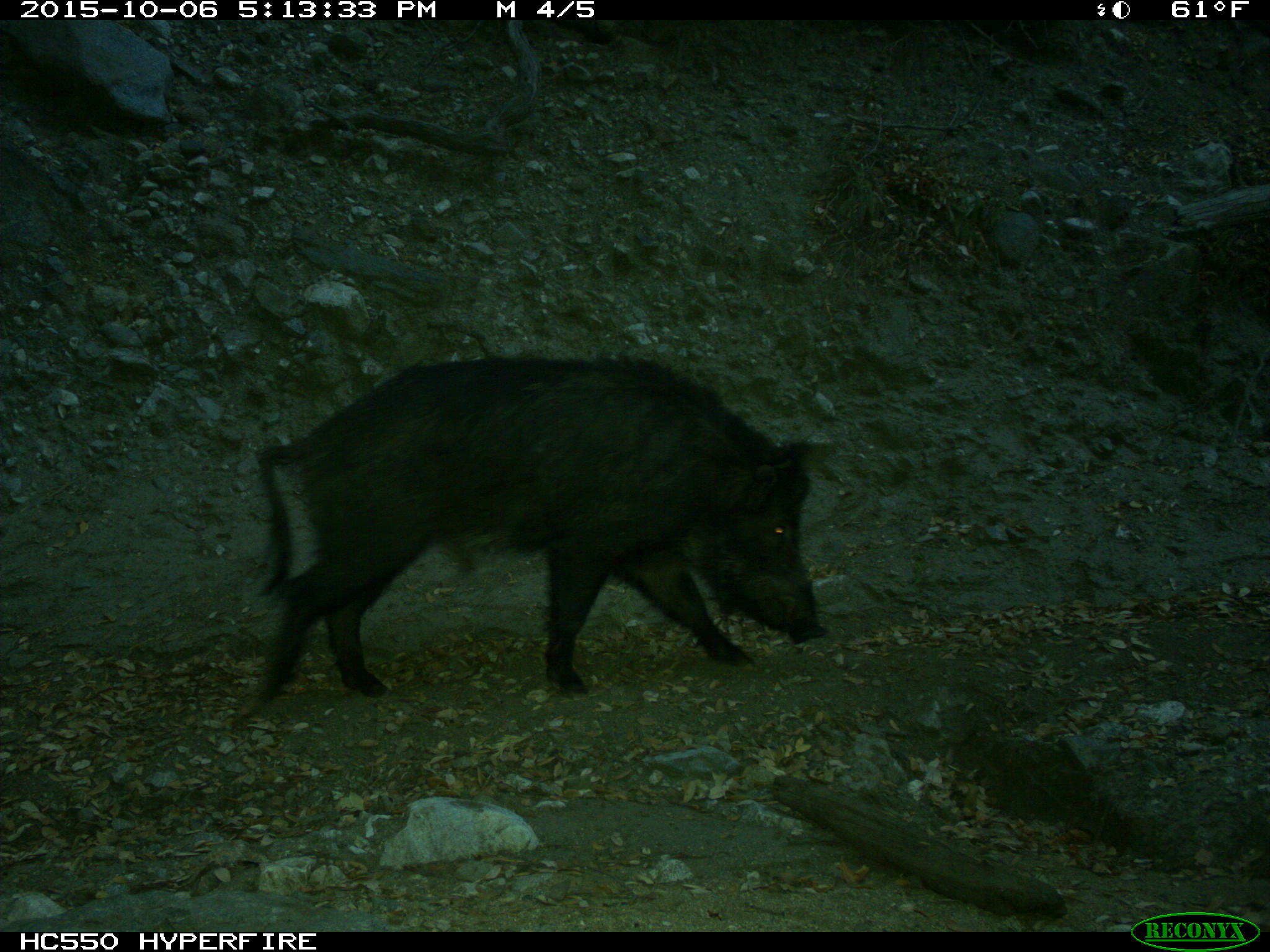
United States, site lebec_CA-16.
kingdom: Animalia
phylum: Chordata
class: Mammalia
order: Artiodactyla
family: Suidae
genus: Sus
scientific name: Sus scrofa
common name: wild boar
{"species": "Sus scrofa (wild boar)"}